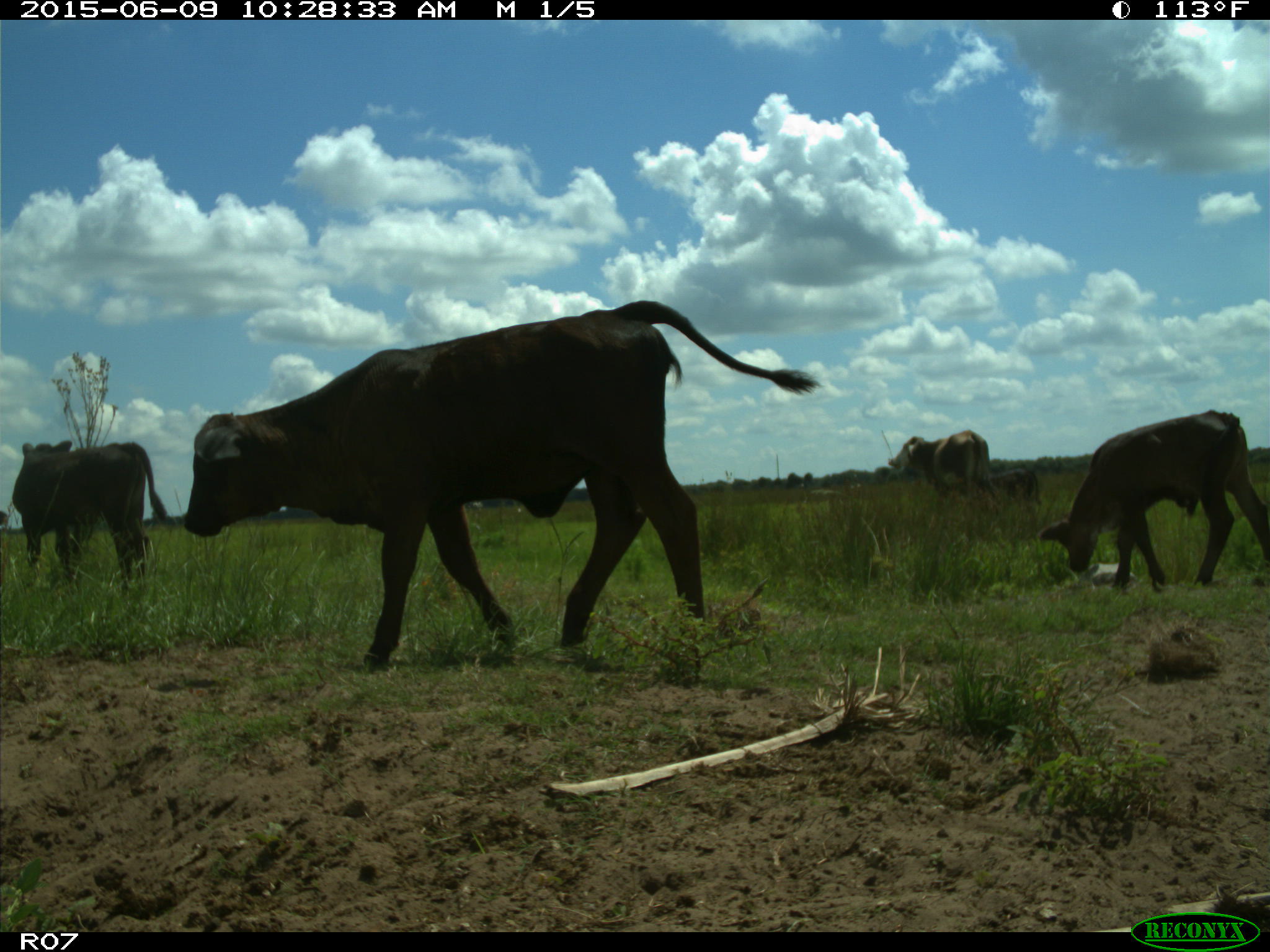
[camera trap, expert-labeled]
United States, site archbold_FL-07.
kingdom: Animalia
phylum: Chordata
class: Mammalia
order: Artiodactyla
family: Bovidae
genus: Bos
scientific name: Bos taurus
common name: domestic cow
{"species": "Bos taurus (domestic cow)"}